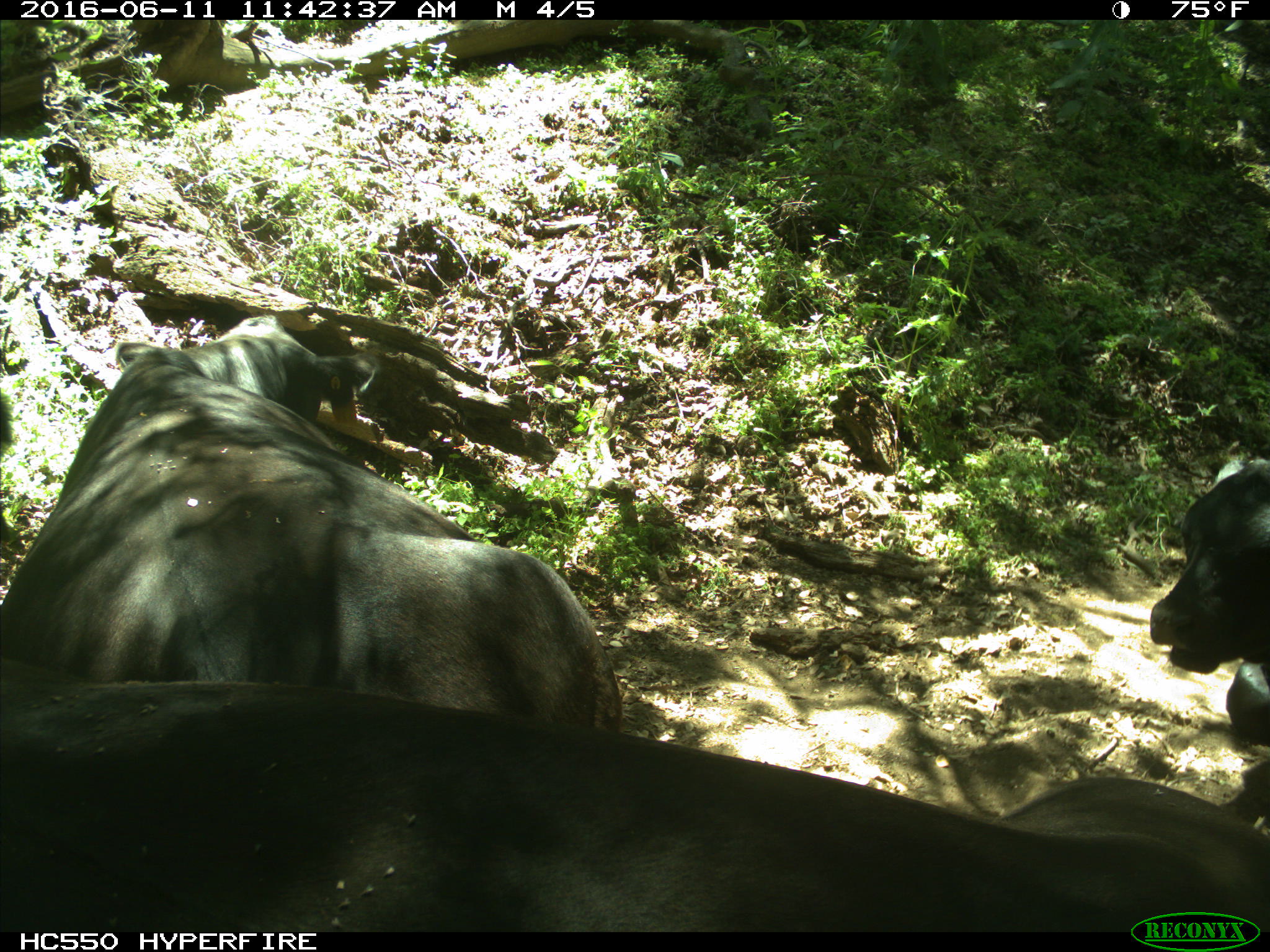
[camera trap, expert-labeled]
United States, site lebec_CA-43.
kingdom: Animalia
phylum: Chordata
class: Mammalia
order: Artiodactyla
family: Bovidae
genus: Bos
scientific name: Bos taurus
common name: domestic cow